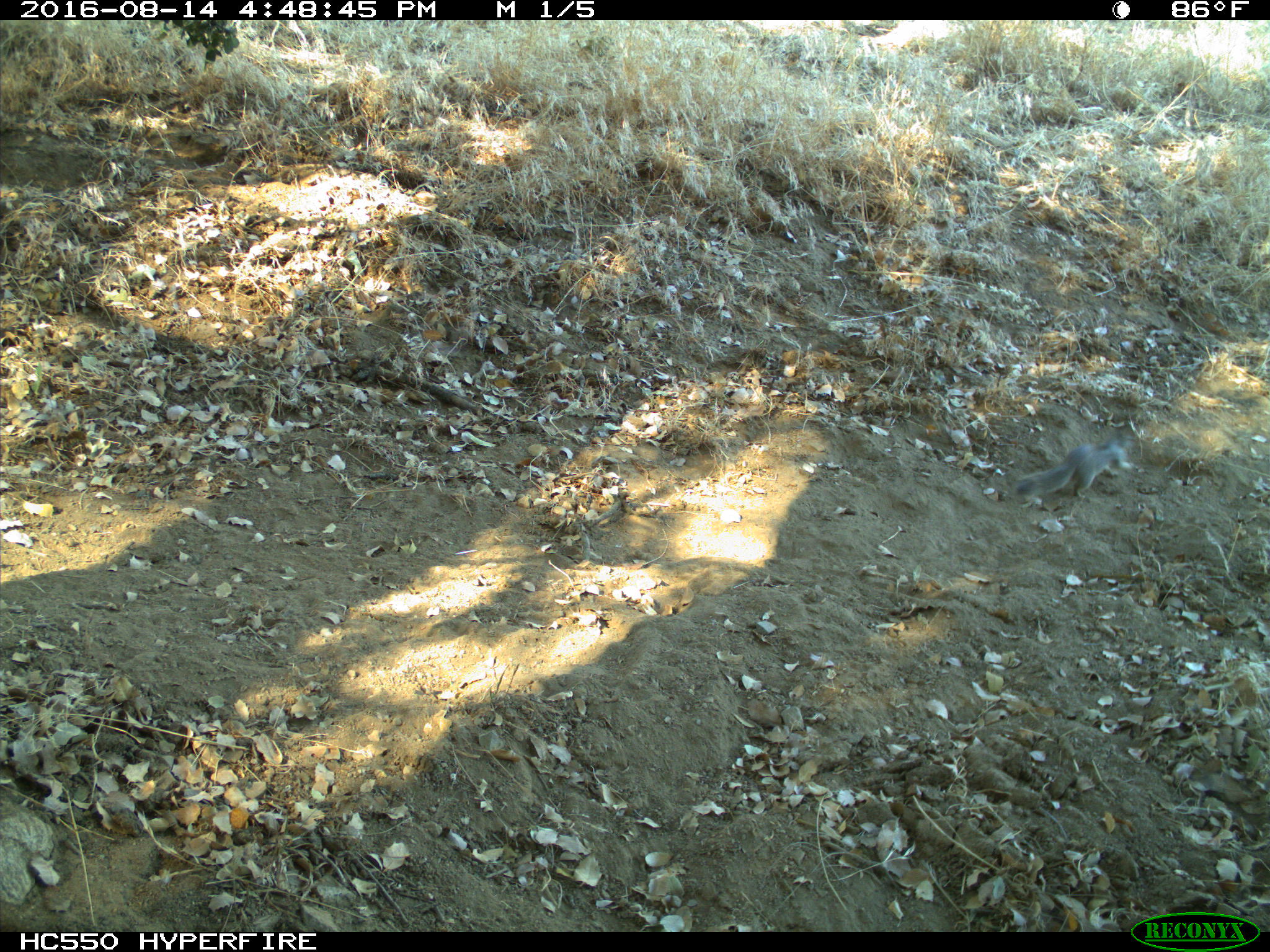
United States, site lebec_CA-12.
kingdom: Animalia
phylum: Chordata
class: Mammalia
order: Rodentia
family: Sciuridae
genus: Otospermophilus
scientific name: Otospermophilus beecheyi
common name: california ground squirrel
Otospermophilus beecheyi (california ground squirrel).